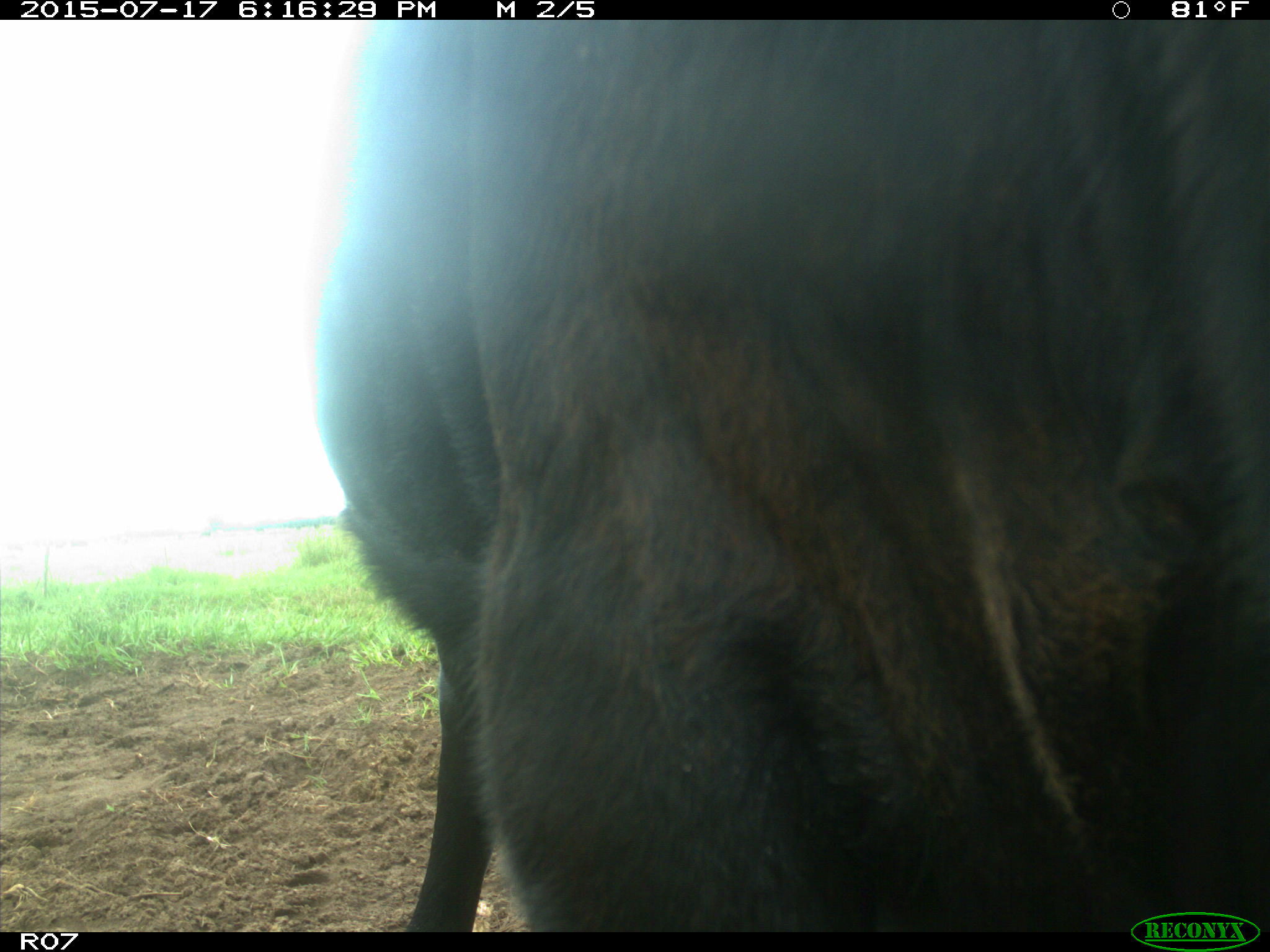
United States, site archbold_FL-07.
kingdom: Animalia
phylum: Chordata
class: Mammalia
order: Artiodactyla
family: Bovidae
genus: Bos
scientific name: Bos taurus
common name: domestic cow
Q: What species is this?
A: Bos taurus (domestic cow).